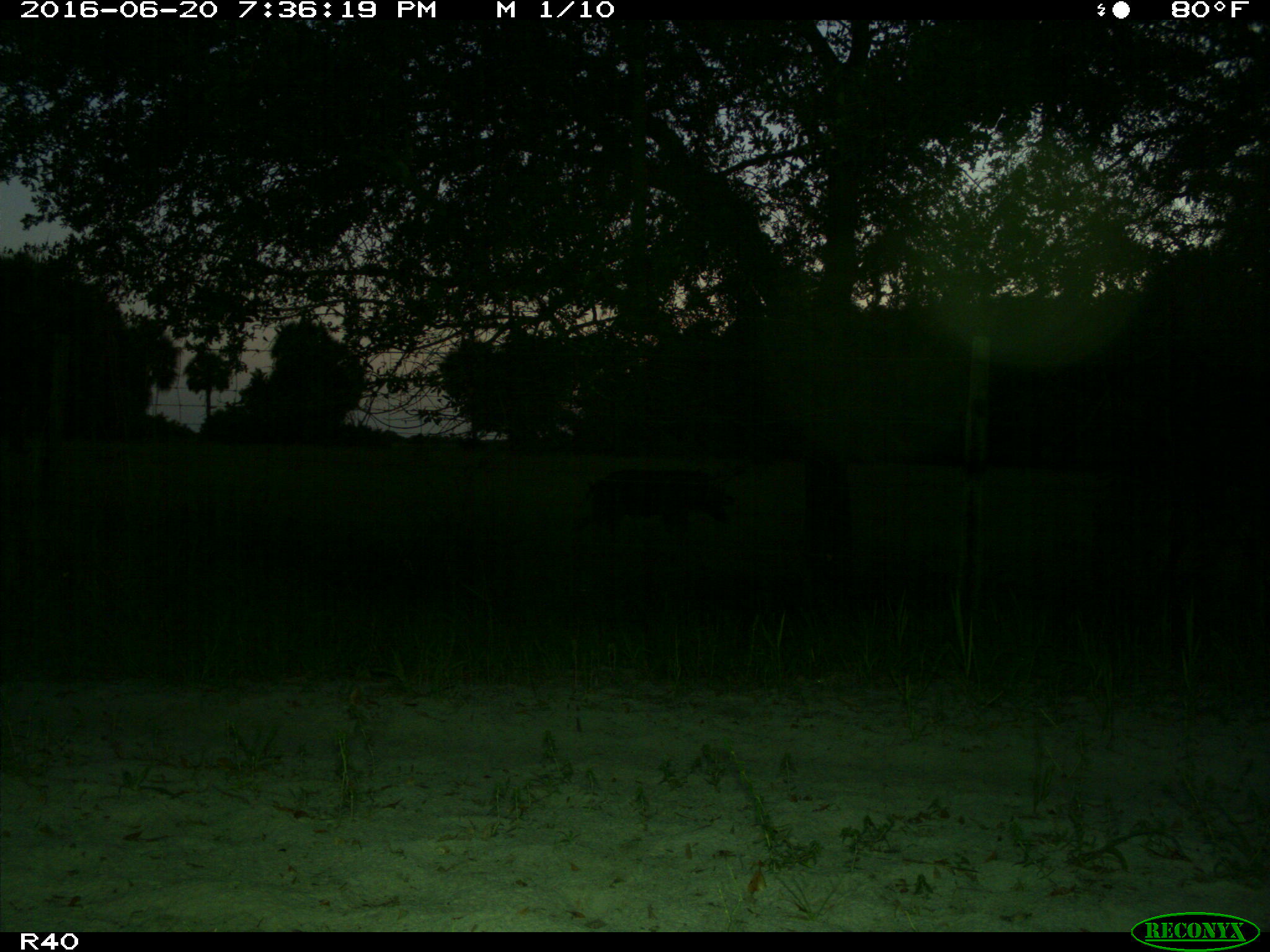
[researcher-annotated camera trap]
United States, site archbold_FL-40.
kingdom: Animalia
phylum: Chordata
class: Mammalia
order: Artiodactyla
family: Suidae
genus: Sus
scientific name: Sus scrofa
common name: wild boar